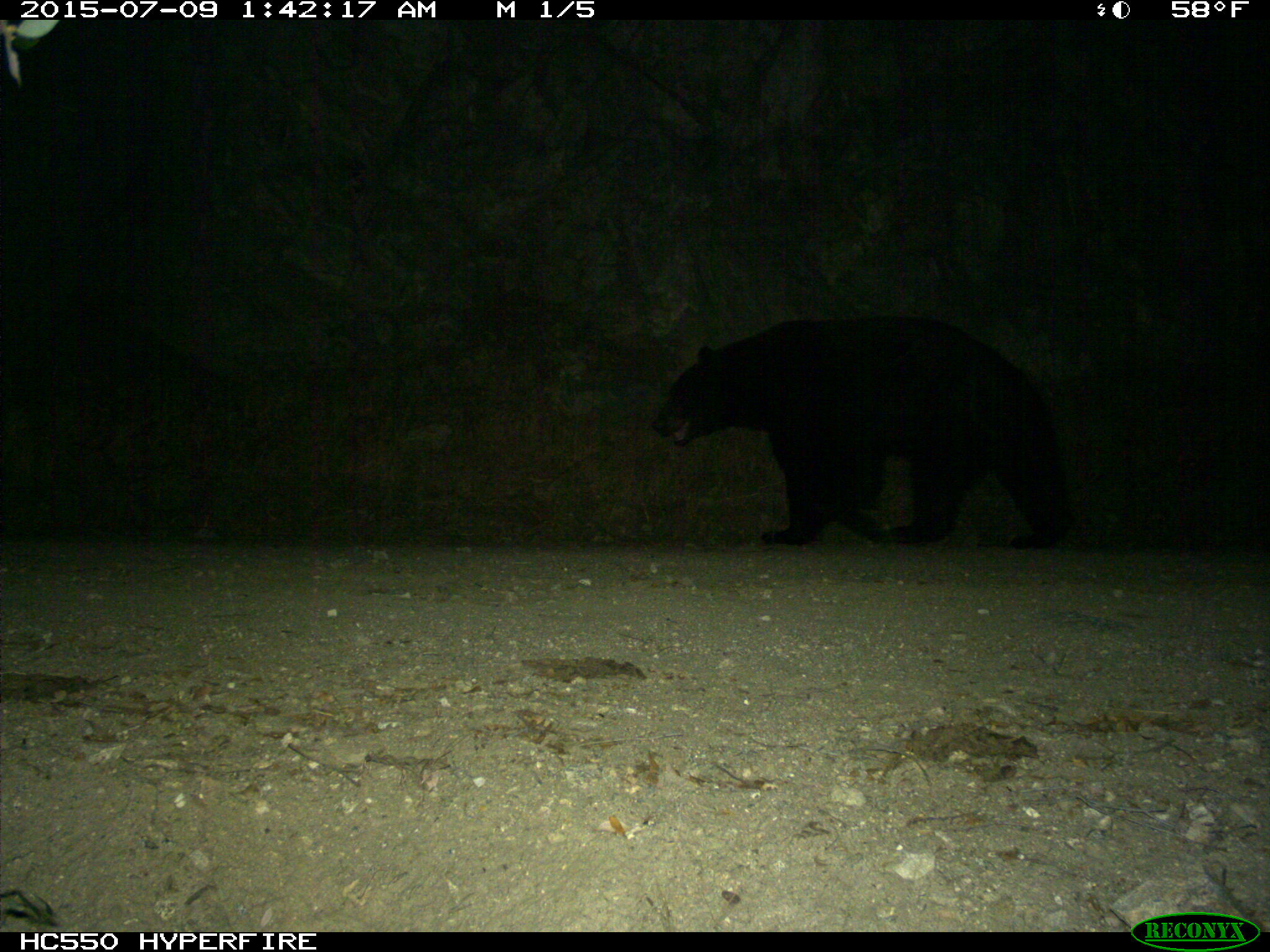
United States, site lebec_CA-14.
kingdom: Animalia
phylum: Chordata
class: Mammalia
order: Carnivora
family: Ursidae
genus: Ursus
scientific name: Ursus americanus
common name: american black bear